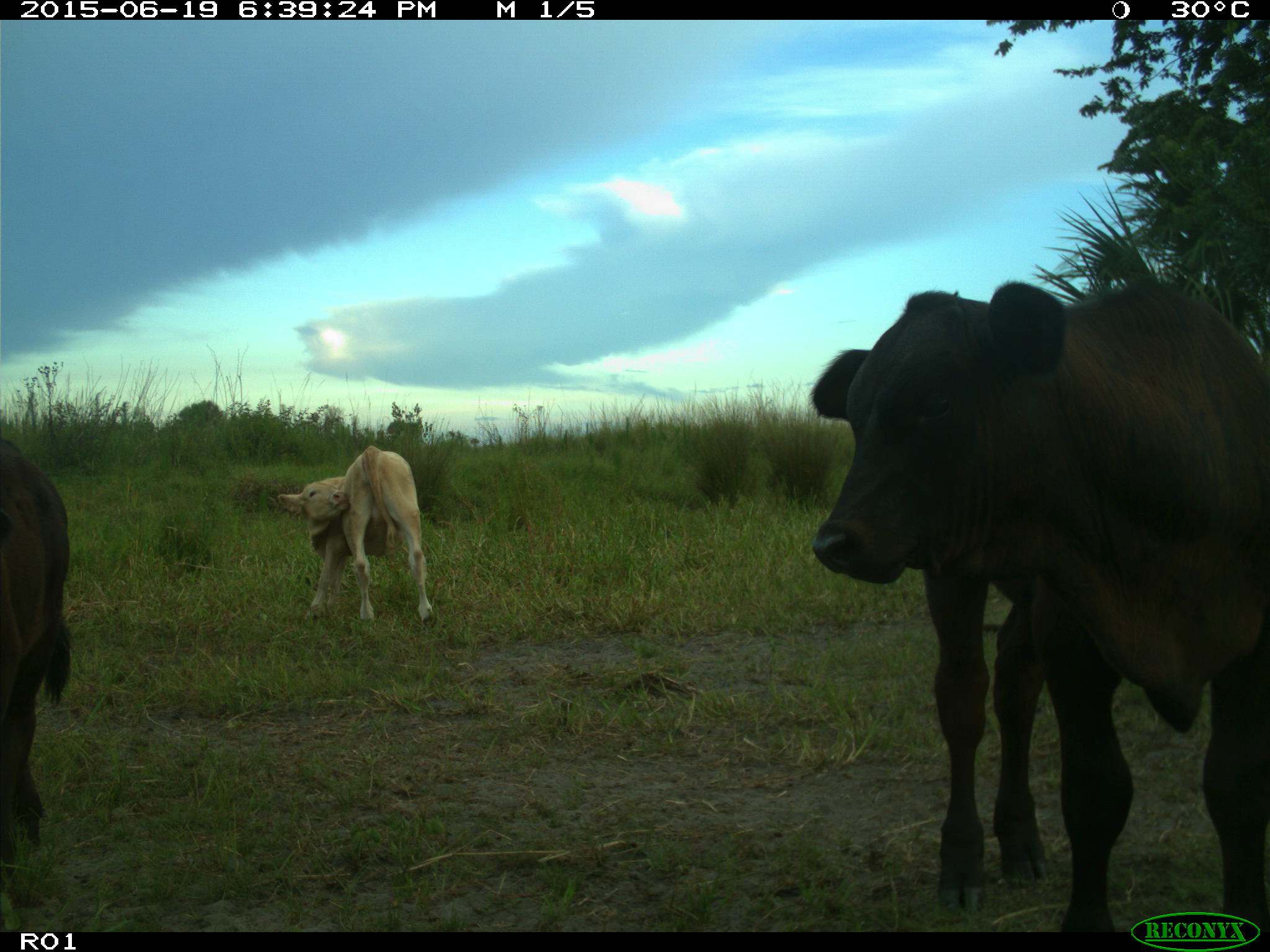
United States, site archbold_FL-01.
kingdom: Animalia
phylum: Chordata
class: Mammalia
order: Artiodactyla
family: Bovidae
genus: Bos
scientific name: Bos taurus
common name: domestic cow